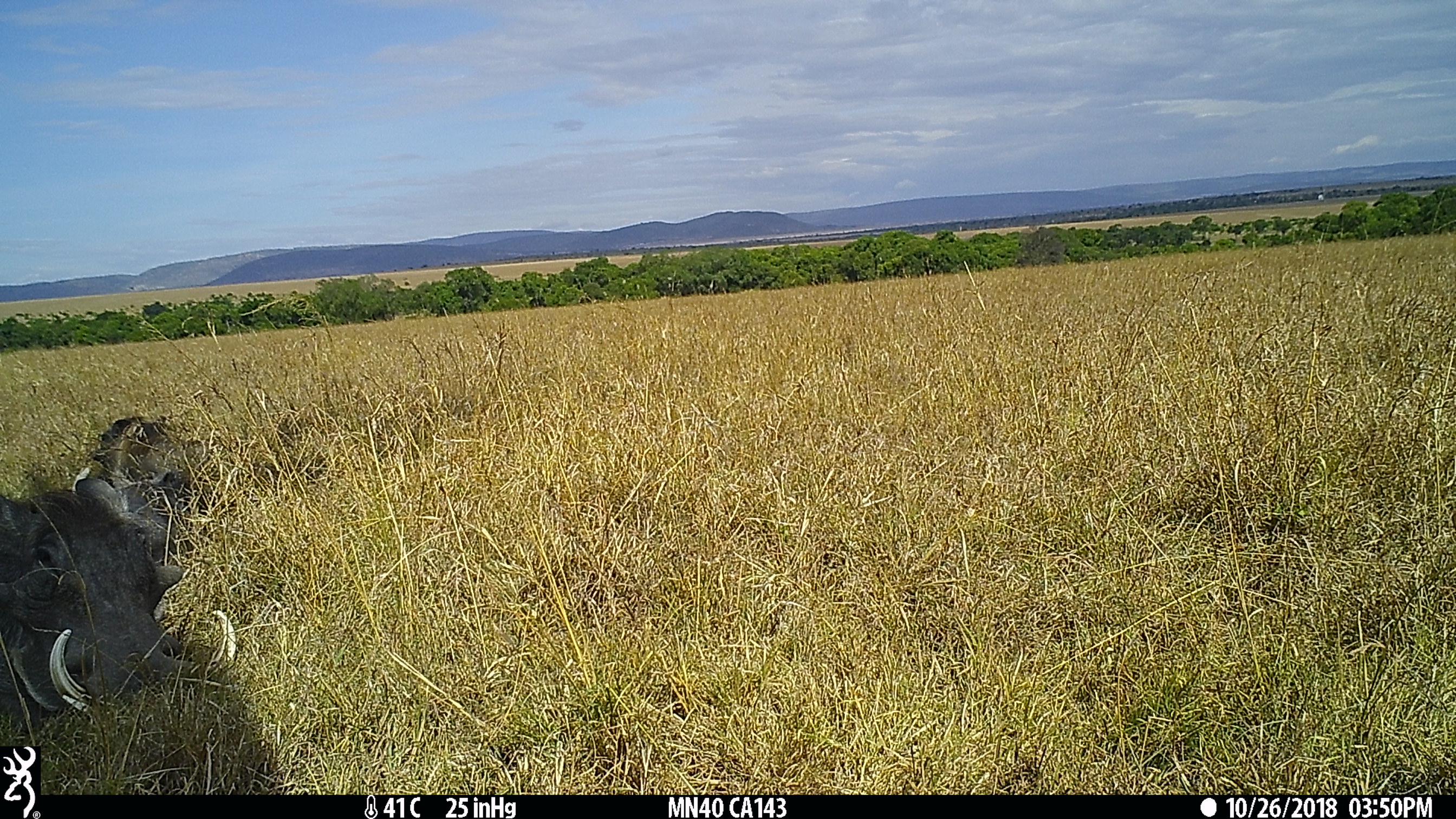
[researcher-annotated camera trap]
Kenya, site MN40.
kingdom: Animalia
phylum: Chordata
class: Mammalia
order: Artiodactyla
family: Suidae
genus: Phacochoerus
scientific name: Phacochoerus africanus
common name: common warthog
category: warthog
Warthog (common warthog) (Phacochoerus africanus).